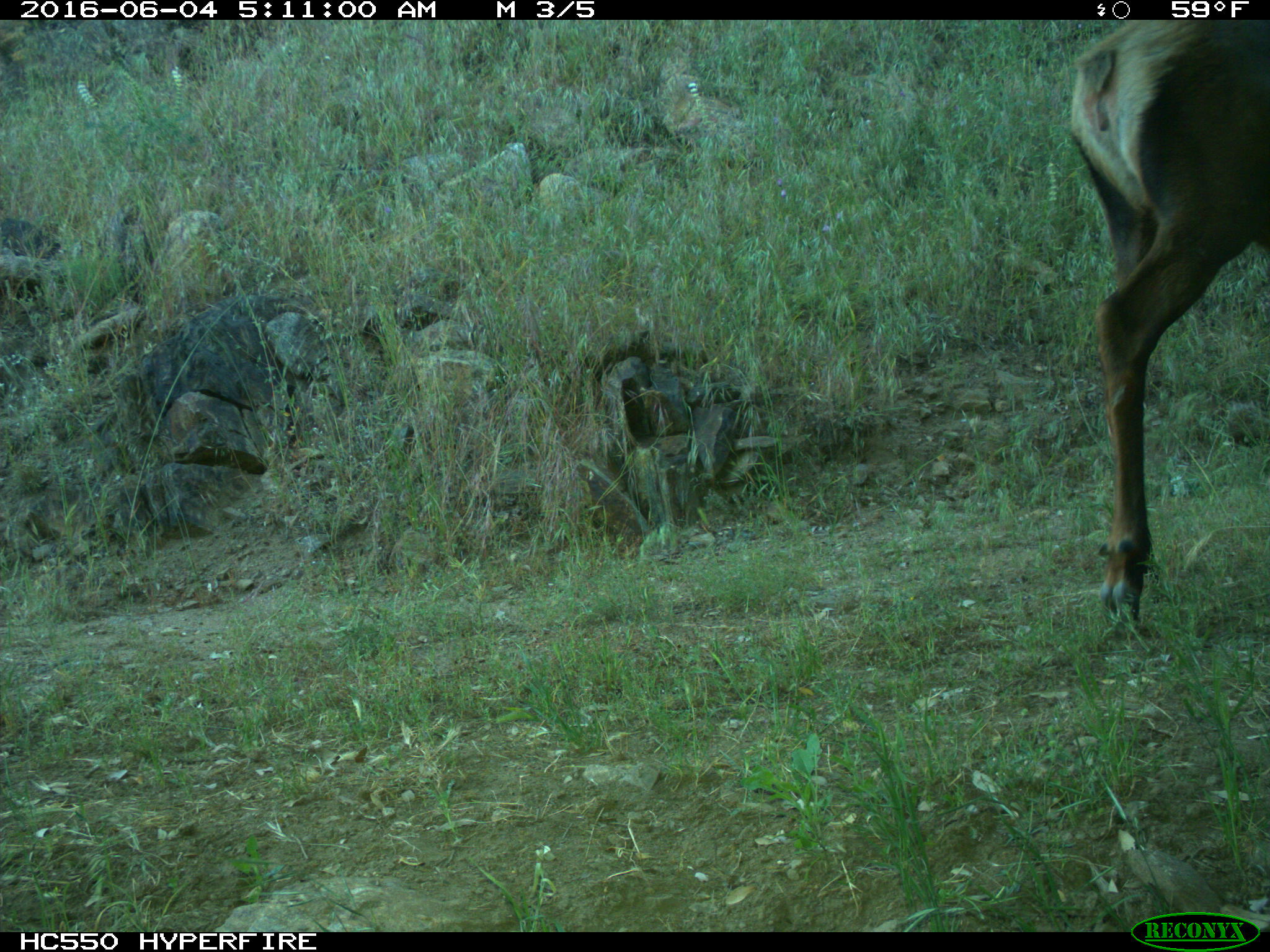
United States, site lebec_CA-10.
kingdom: Animalia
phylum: Chordata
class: Mammalia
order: Artiodactyla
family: Cervidae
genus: Cervus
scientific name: Cervus canadensis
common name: elk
Cervus canadensis (elk).